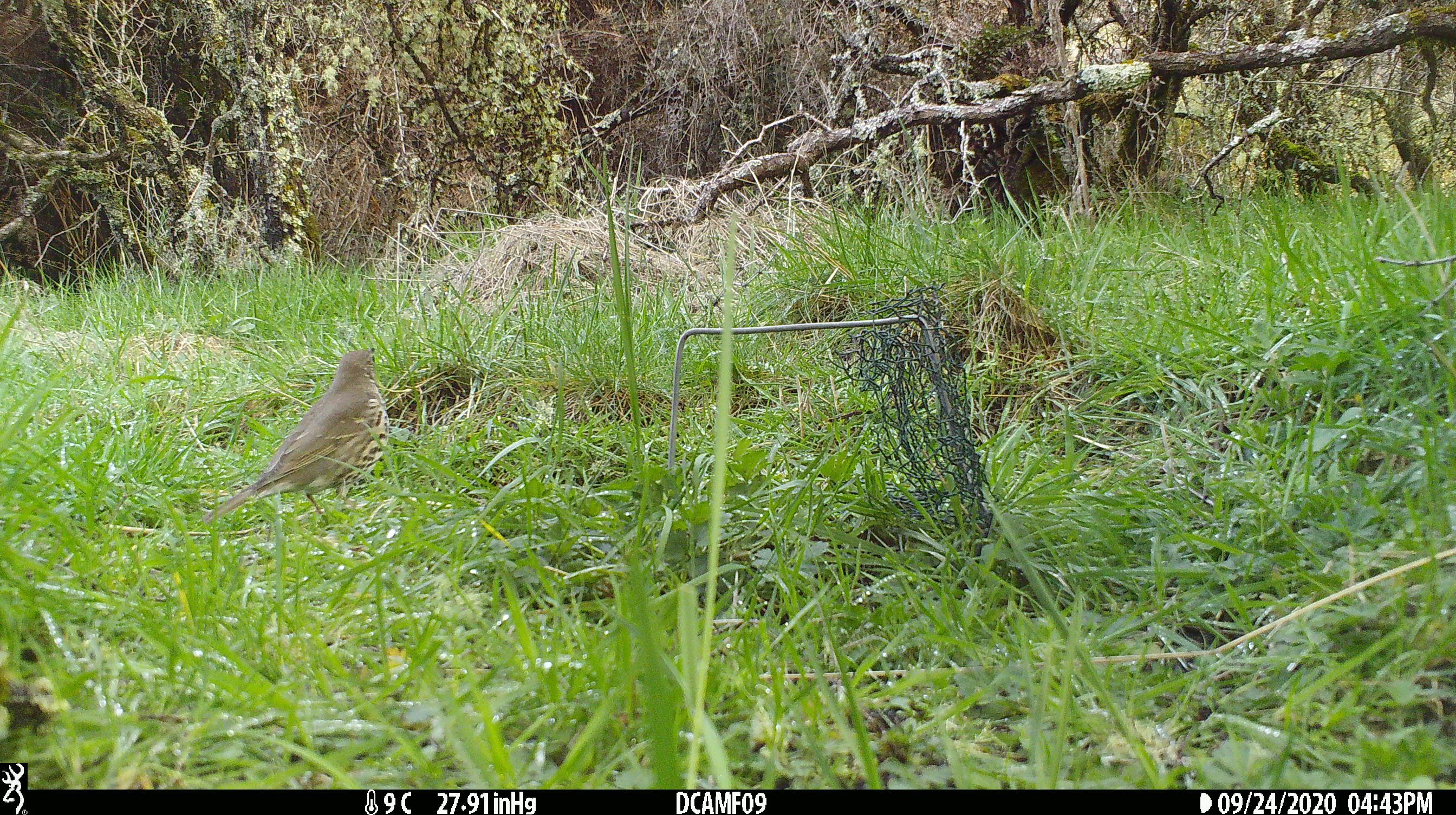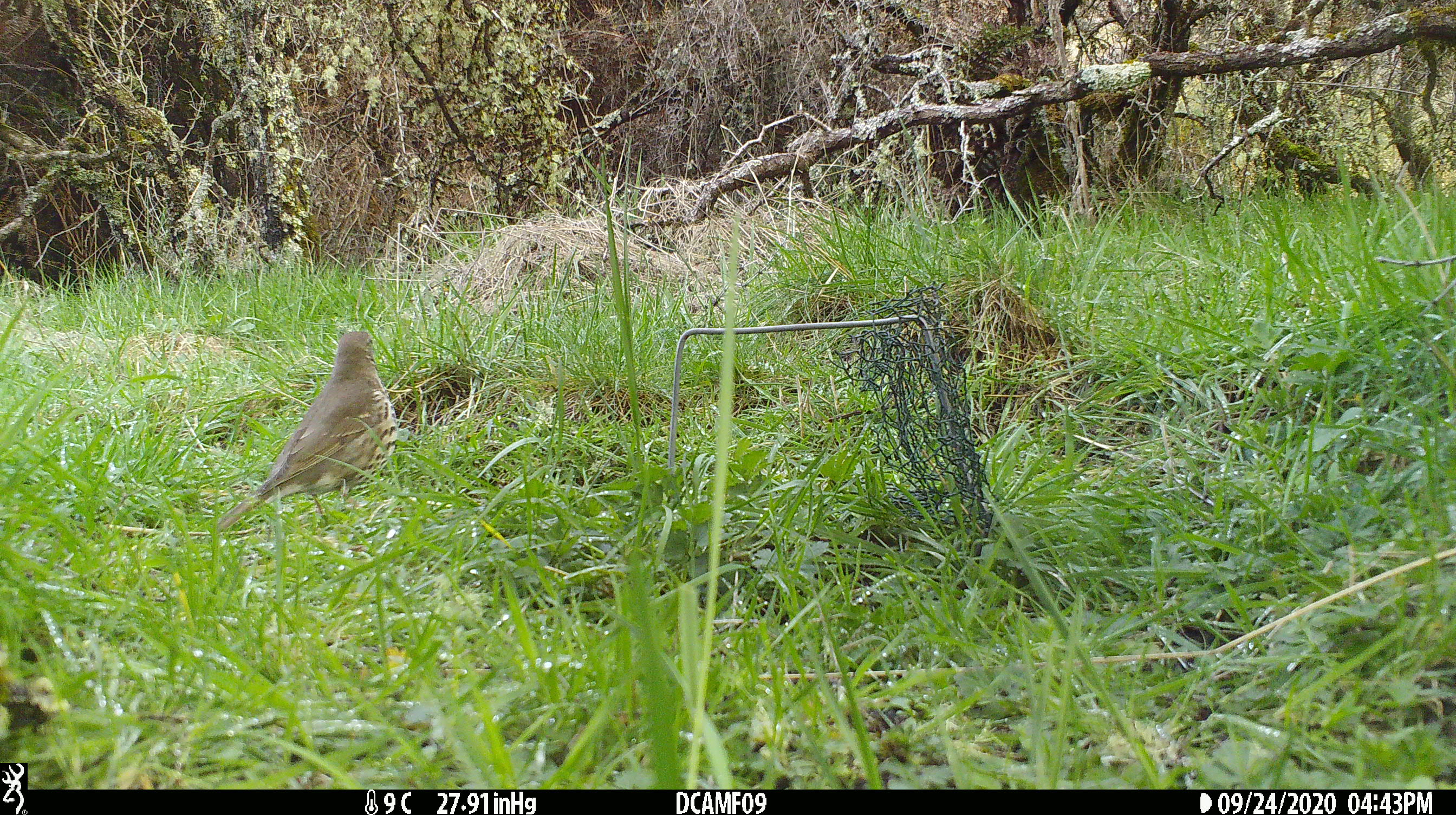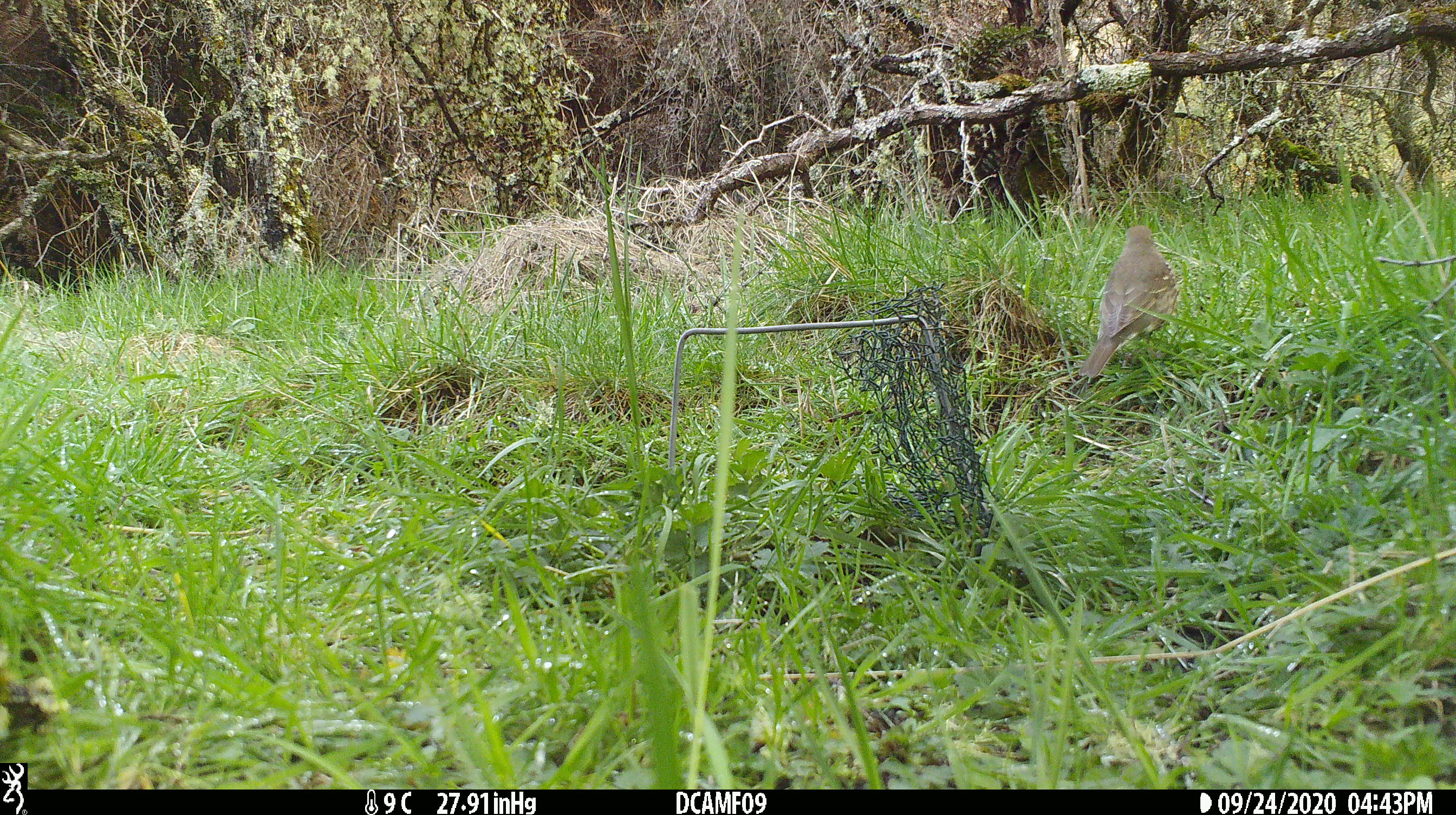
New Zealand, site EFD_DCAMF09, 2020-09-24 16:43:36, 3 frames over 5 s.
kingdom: Animalia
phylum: Chordata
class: Aves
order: Passeriformes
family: Turdidae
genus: Turdus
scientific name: Turdus philomelos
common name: song thrush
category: thrush